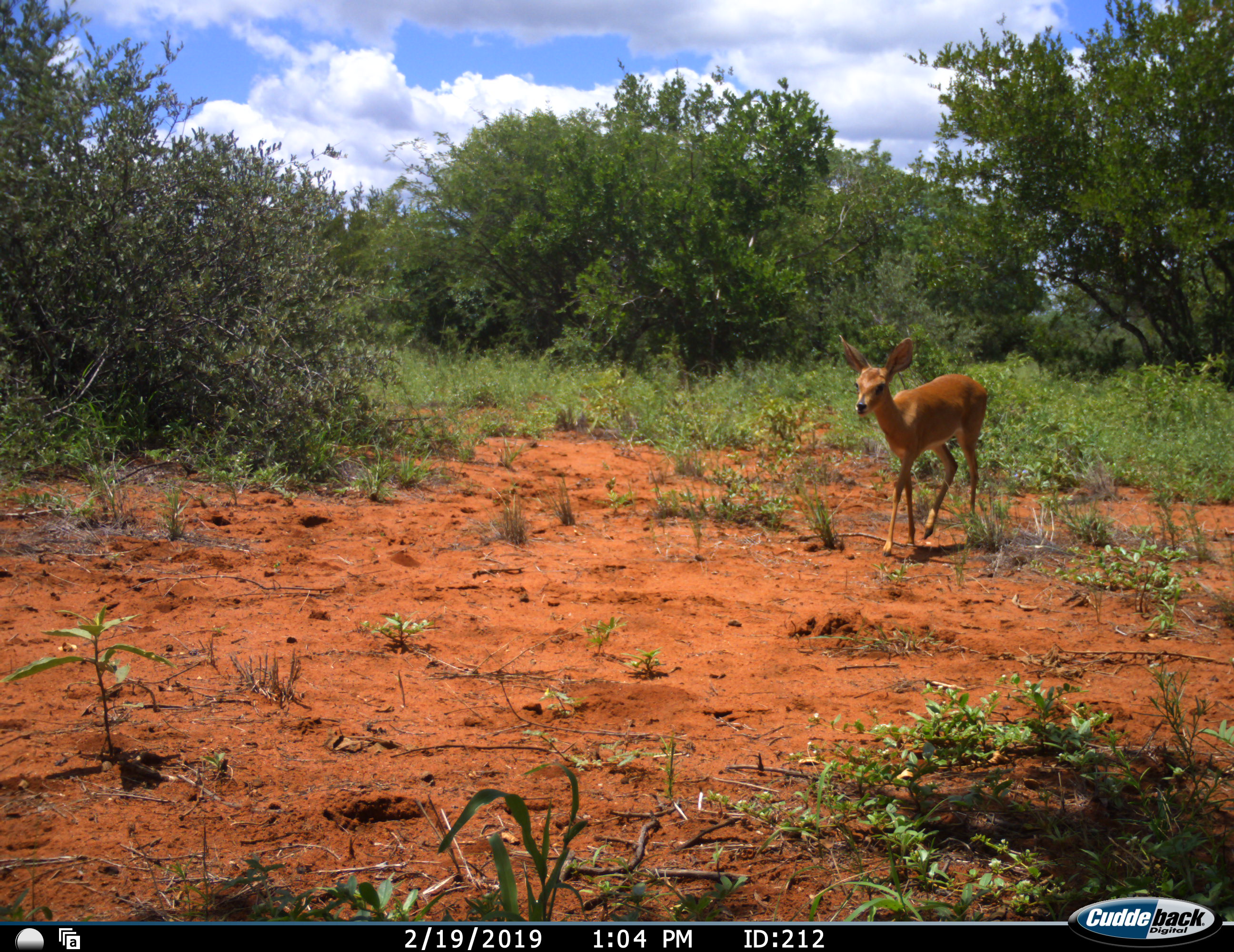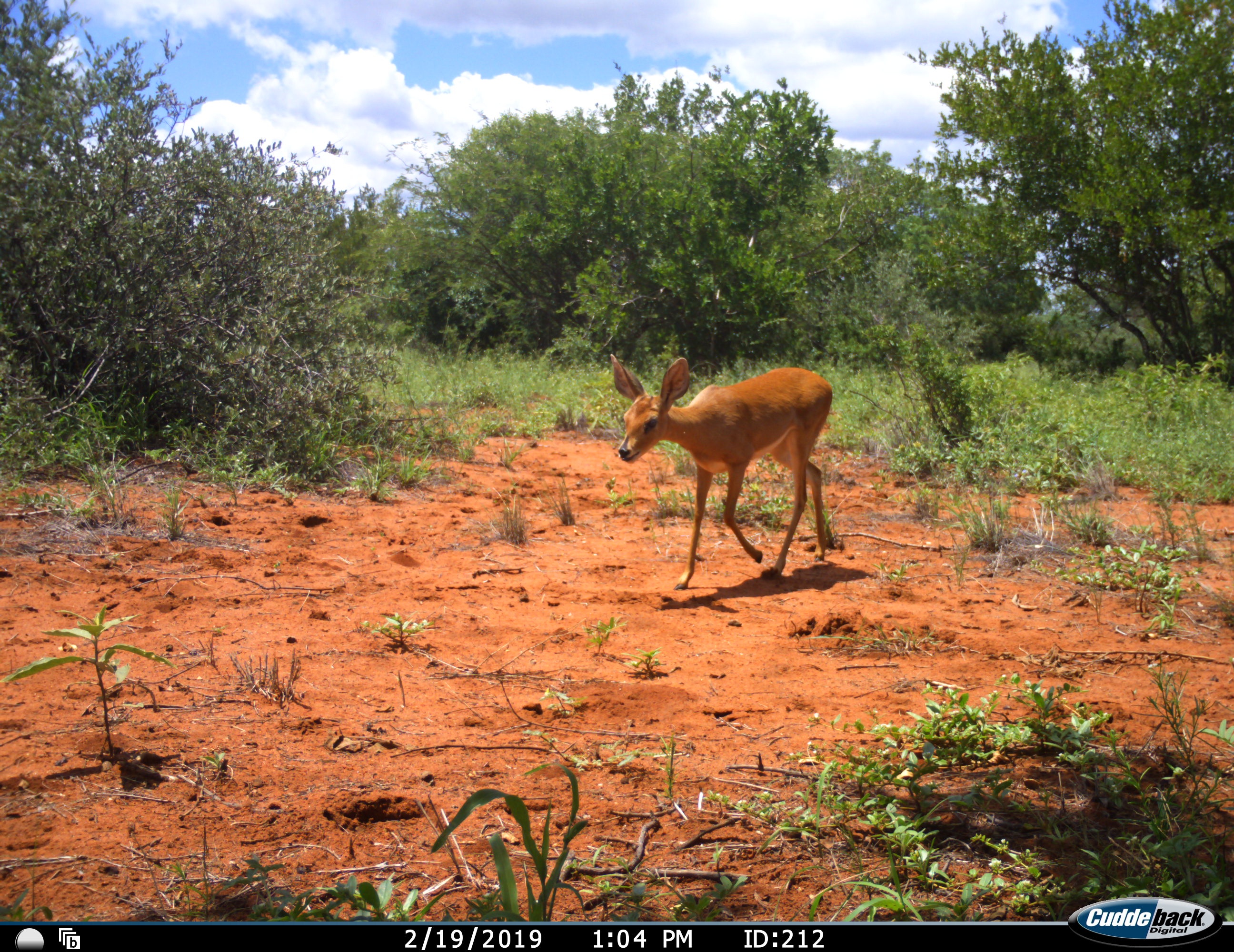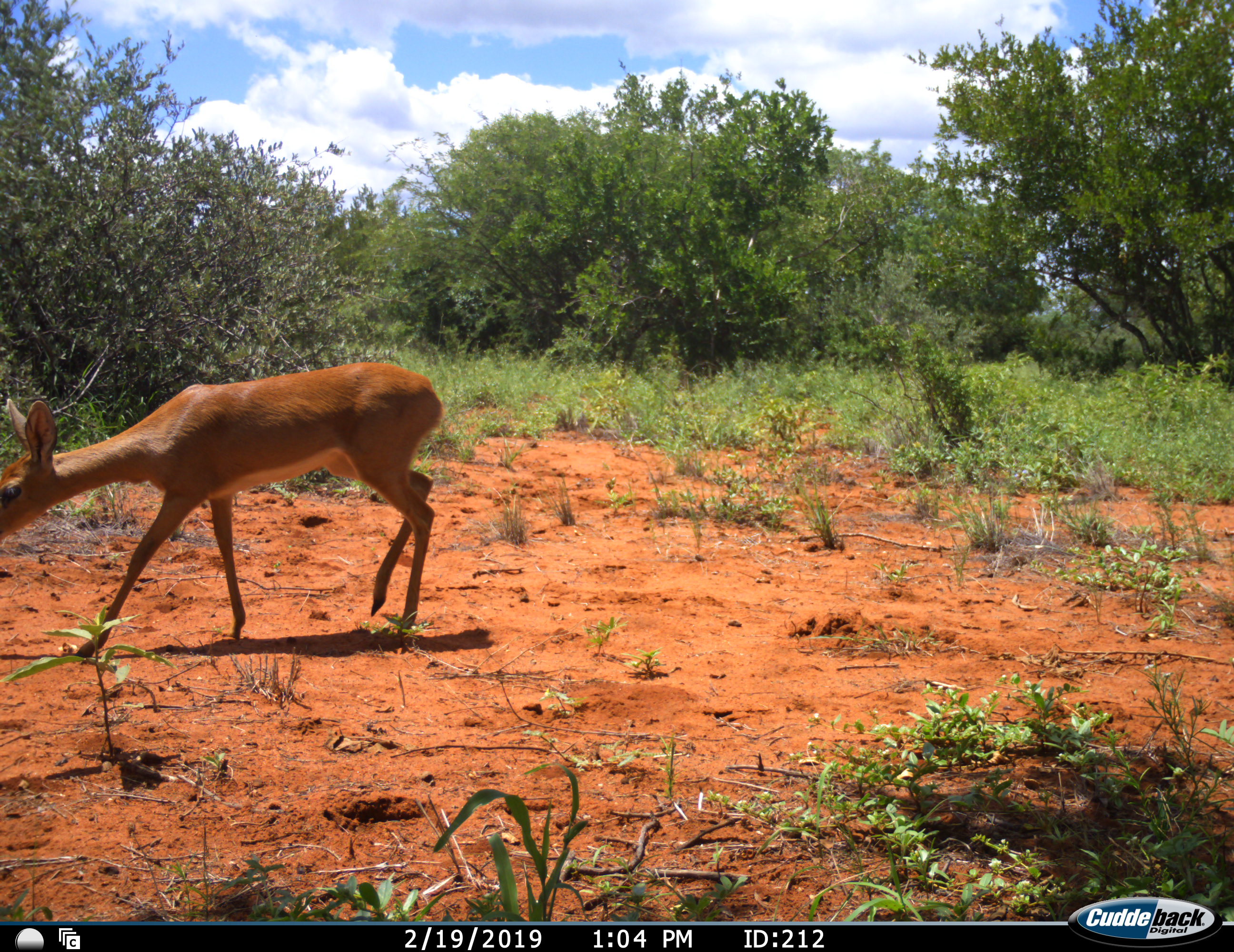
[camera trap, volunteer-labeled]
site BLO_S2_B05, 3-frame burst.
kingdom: Animalia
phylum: Chordata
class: Mammalia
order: Artiodactyla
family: Bovidae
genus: Aepyceros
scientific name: Aepyceros melampus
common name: impala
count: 1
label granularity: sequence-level